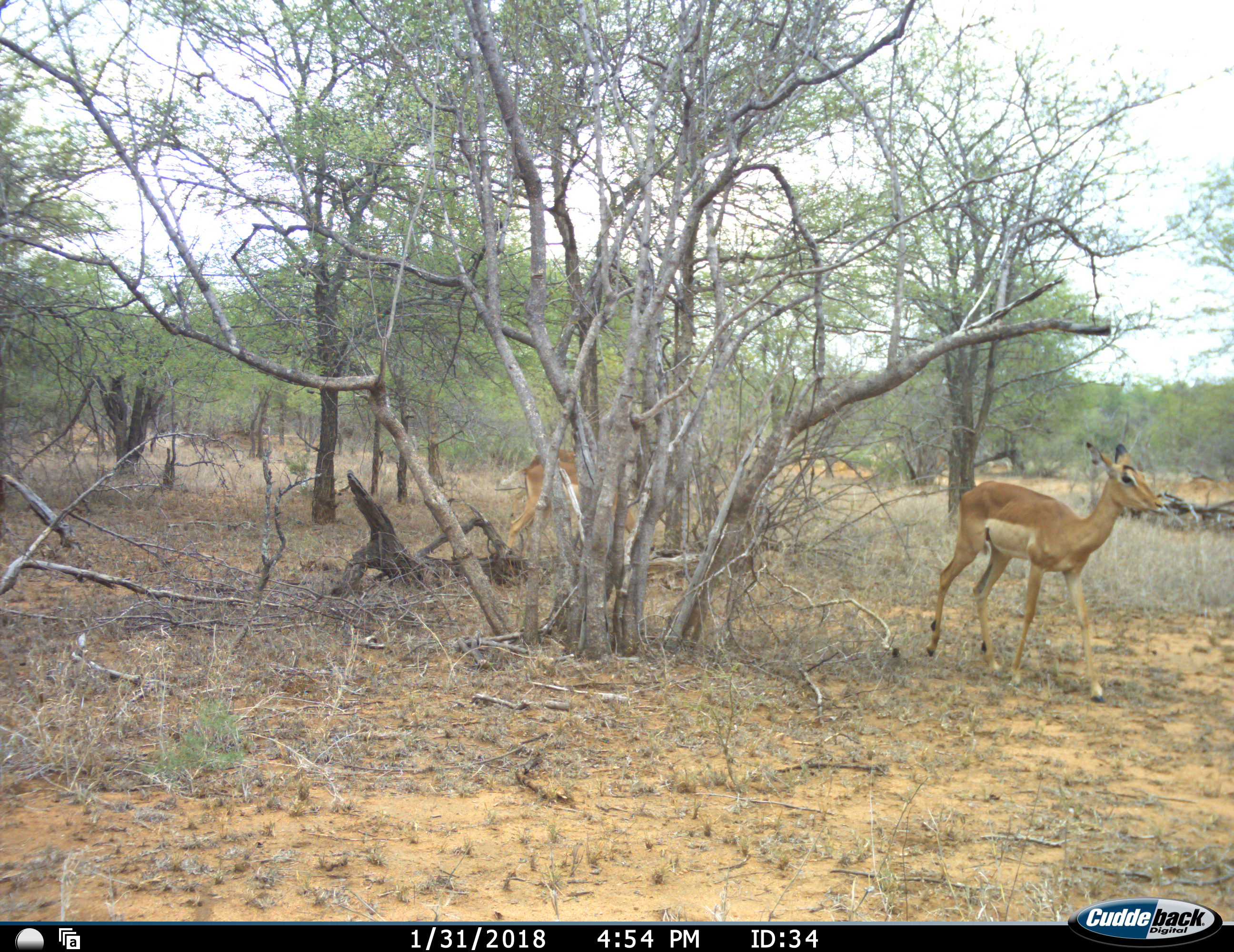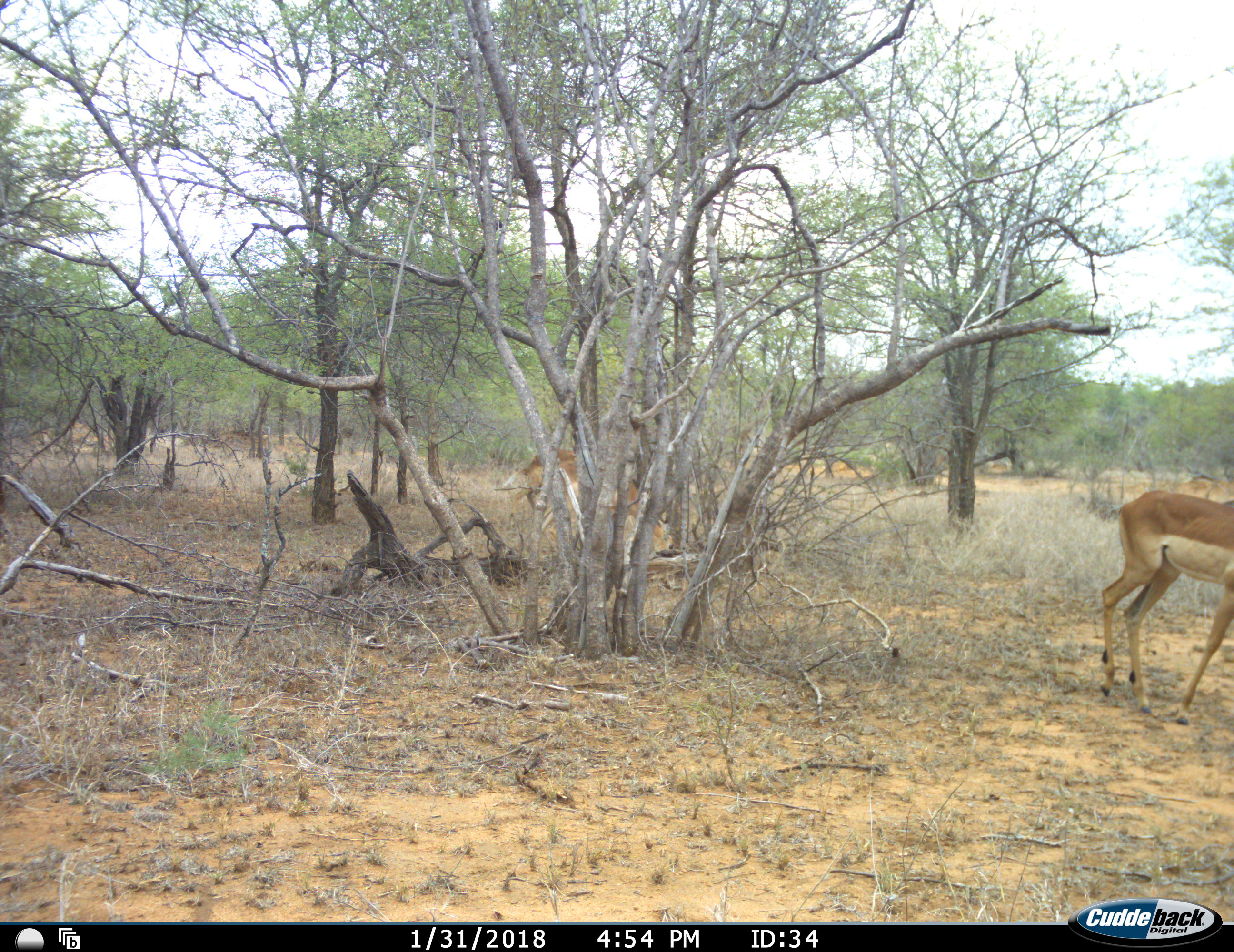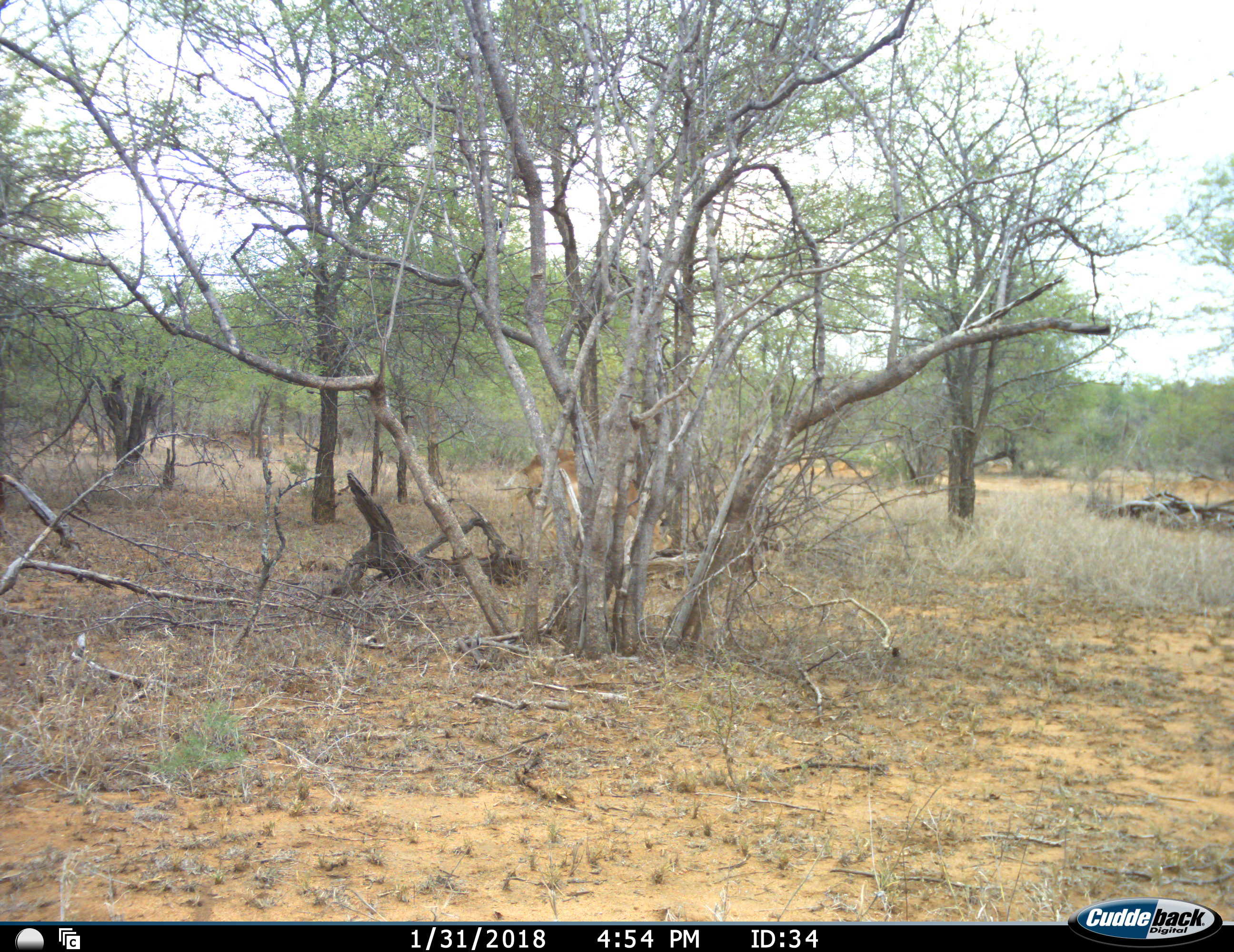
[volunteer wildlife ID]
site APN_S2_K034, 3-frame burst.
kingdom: Animalia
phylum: Chordata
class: Mammalia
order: Artiodactyla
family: Bovidae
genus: Aepyceros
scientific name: Aepyceros melampus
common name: impala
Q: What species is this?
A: Impala (Aepyceros melampus).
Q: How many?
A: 2.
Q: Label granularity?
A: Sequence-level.